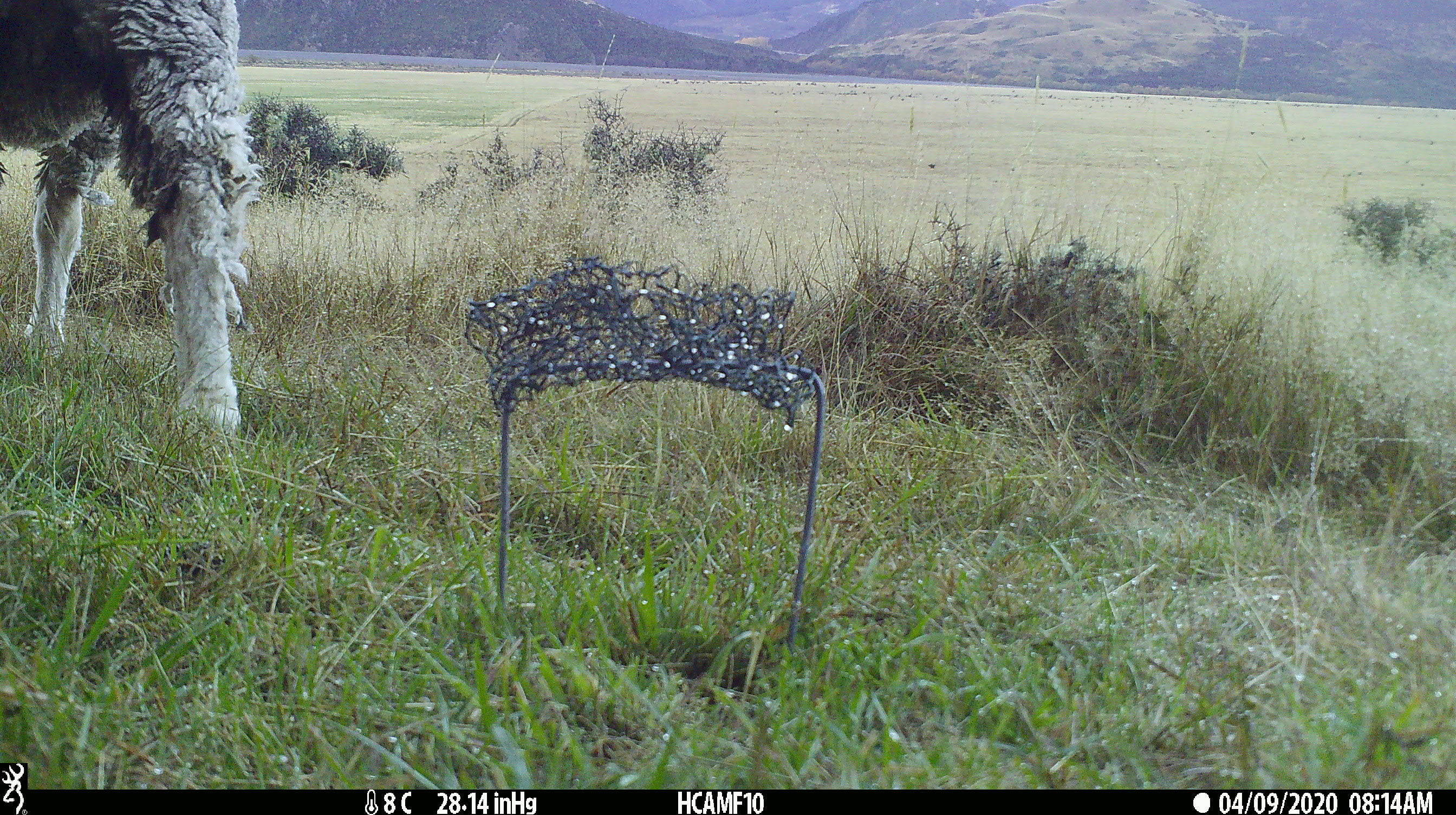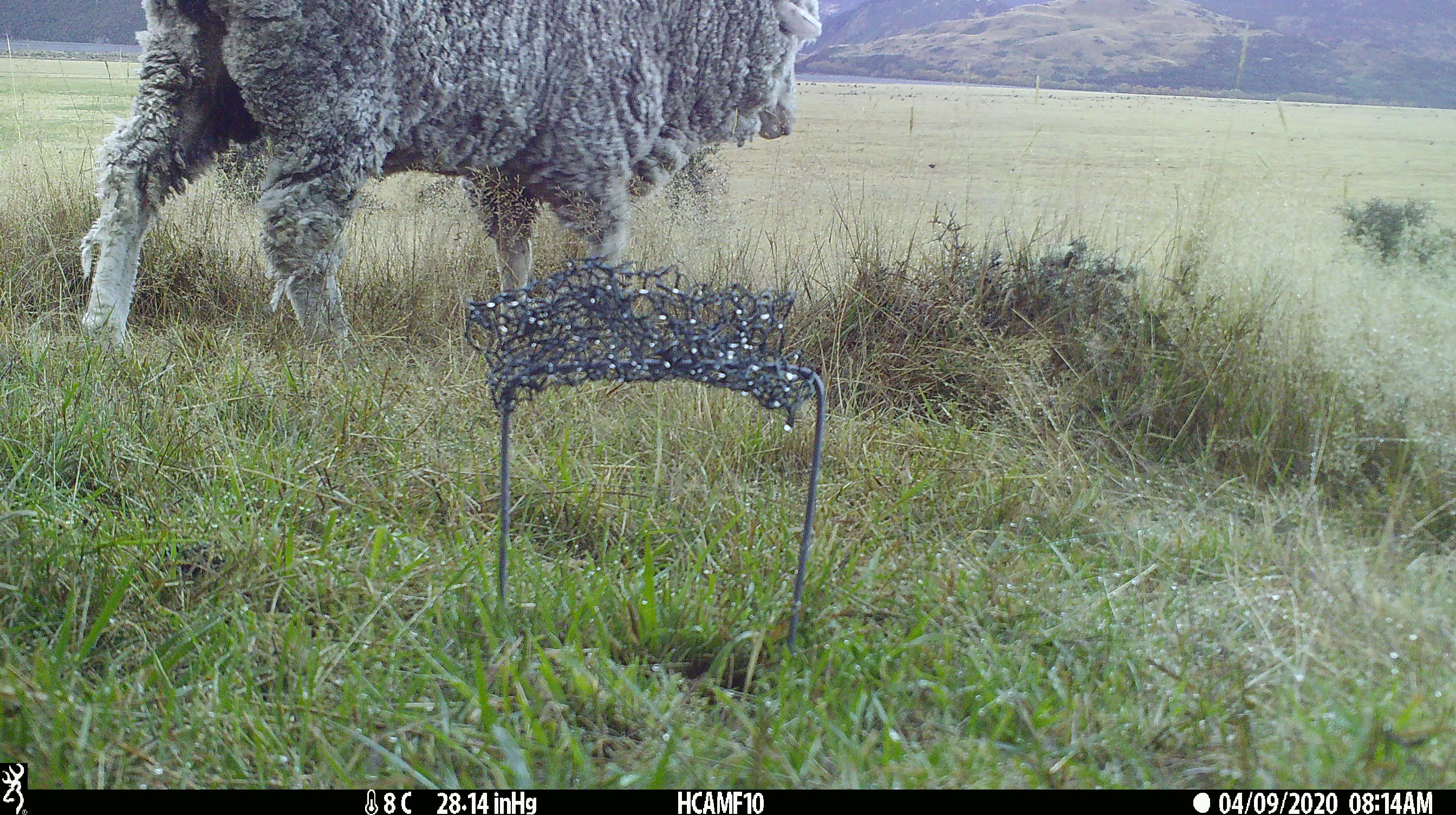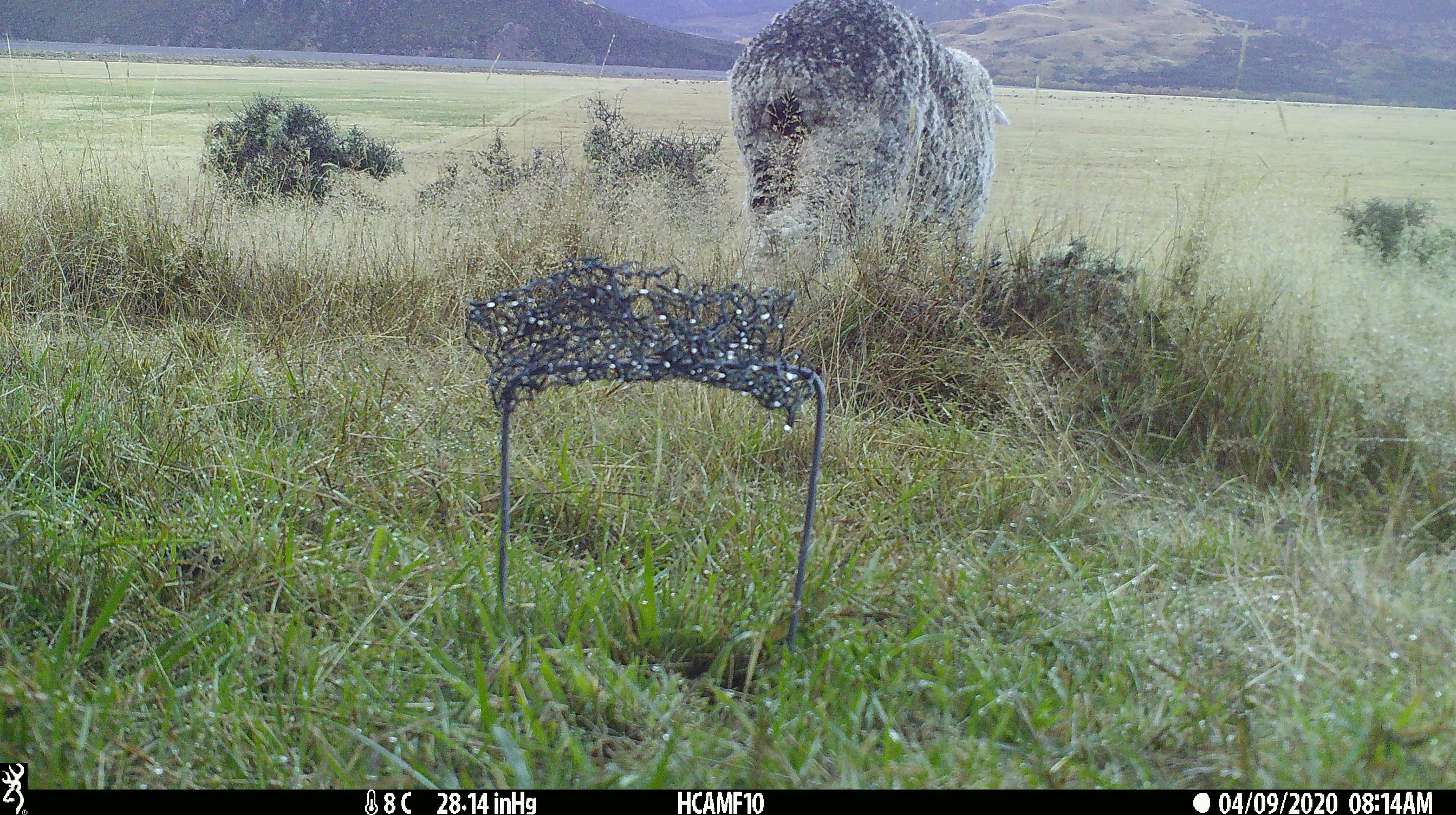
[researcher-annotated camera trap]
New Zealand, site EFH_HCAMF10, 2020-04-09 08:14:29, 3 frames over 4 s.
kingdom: Animalia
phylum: Chordata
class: Mammalia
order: Artiodactyla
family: Bovidae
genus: Ovis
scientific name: Ovis aries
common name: domestic sheep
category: sheep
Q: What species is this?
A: Sheep (domestic sheep) (Ovis aries).